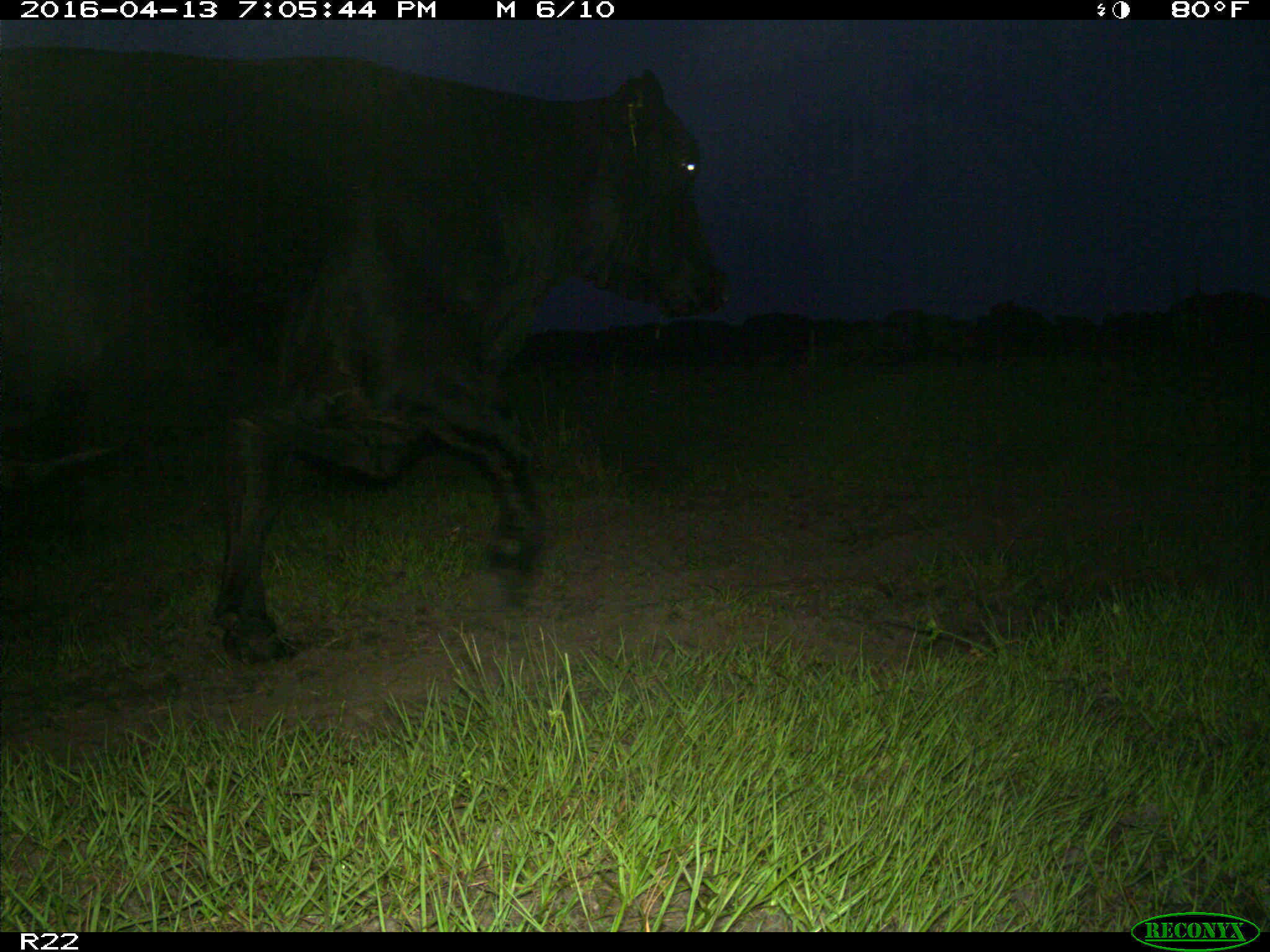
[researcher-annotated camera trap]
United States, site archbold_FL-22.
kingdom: Animalia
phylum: Chordata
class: Mammalia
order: Artiodactyla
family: Bovidae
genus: Bos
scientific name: Bos taurus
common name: domestic cow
Bos taurus (domestic cow).